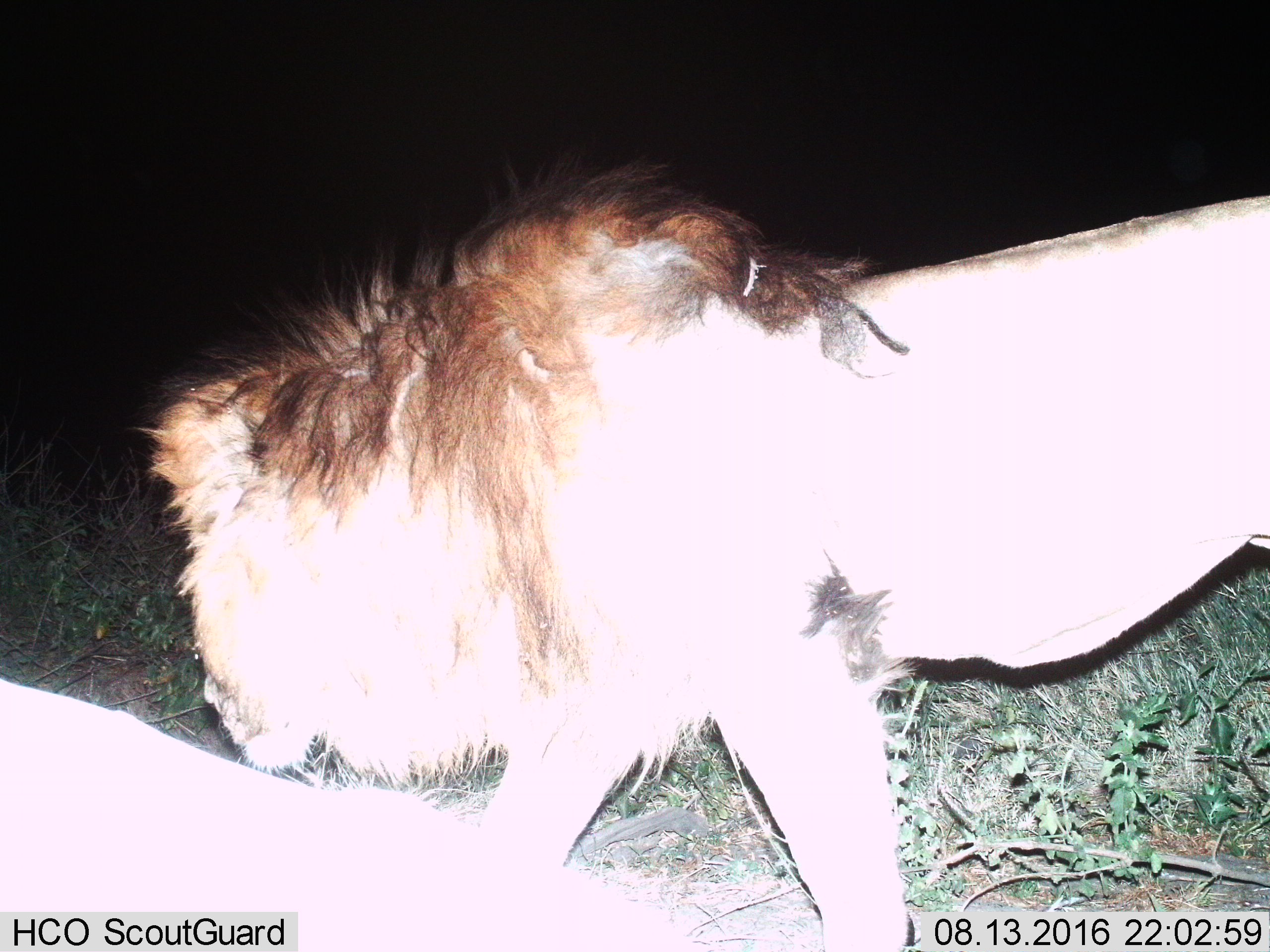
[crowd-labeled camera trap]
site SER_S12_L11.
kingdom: Animalia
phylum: Chordata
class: Mammalia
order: Carnivora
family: Felidae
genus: Panthera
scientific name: Panthera leo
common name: lion male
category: lionmale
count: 1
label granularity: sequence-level